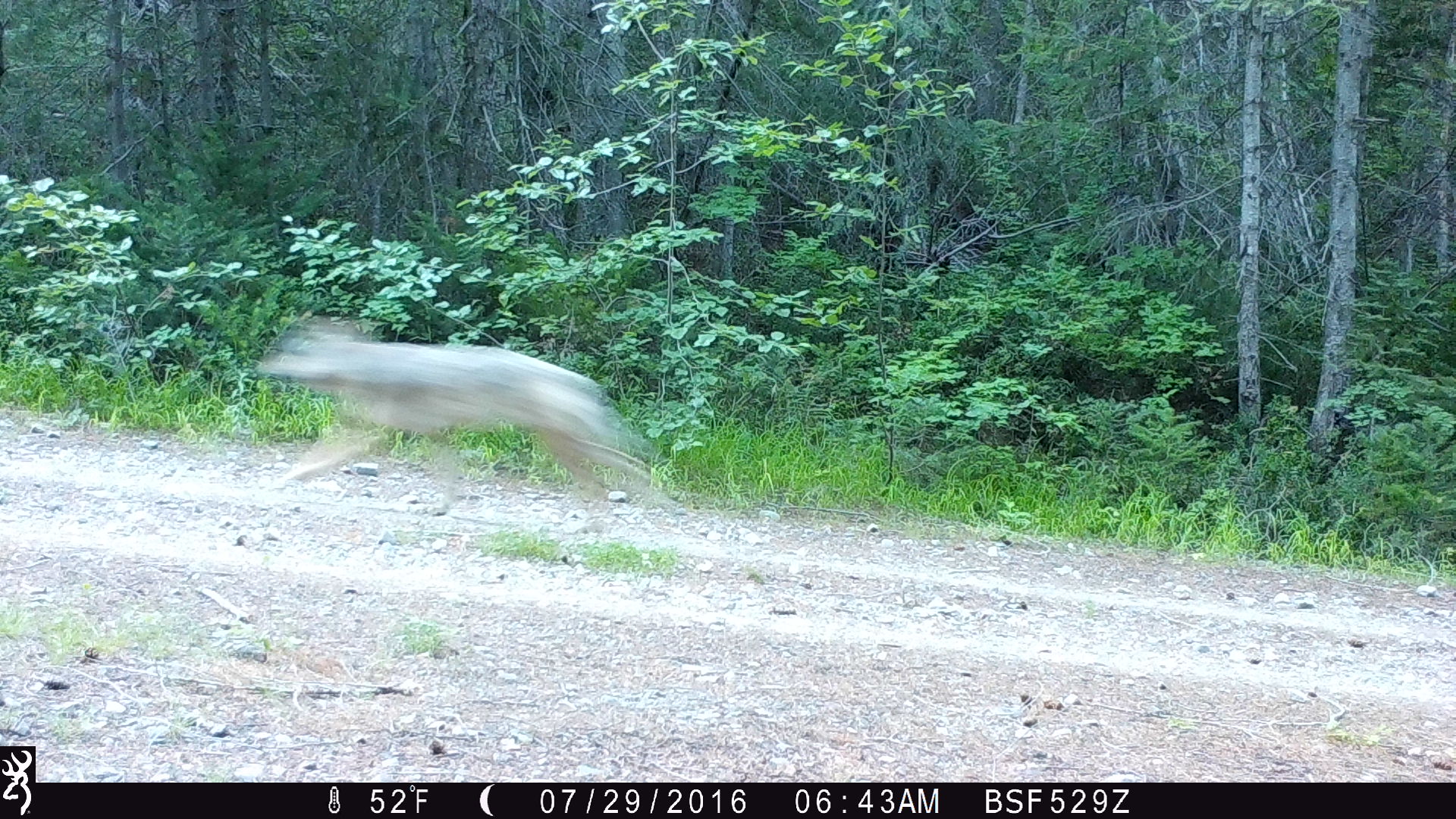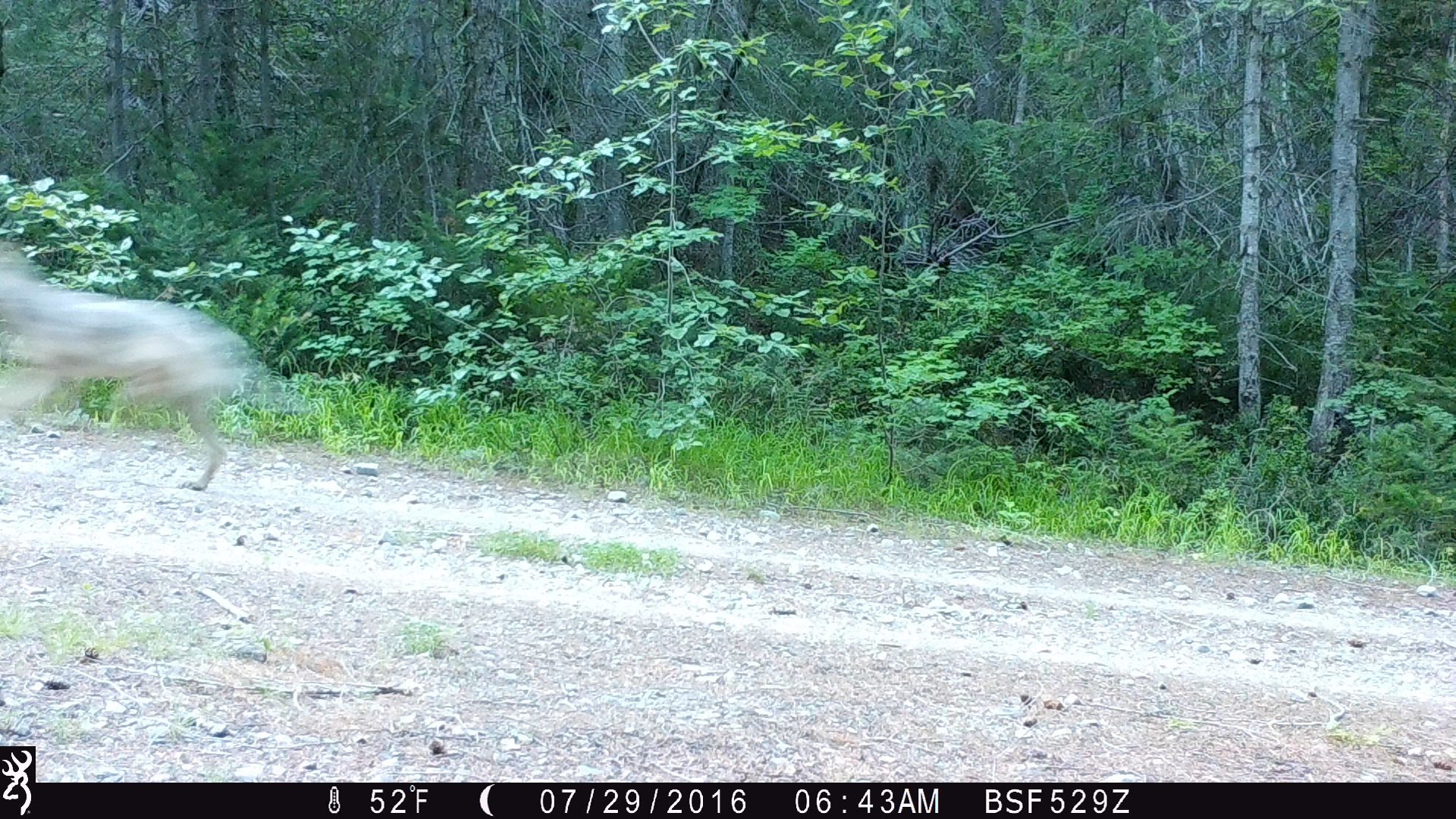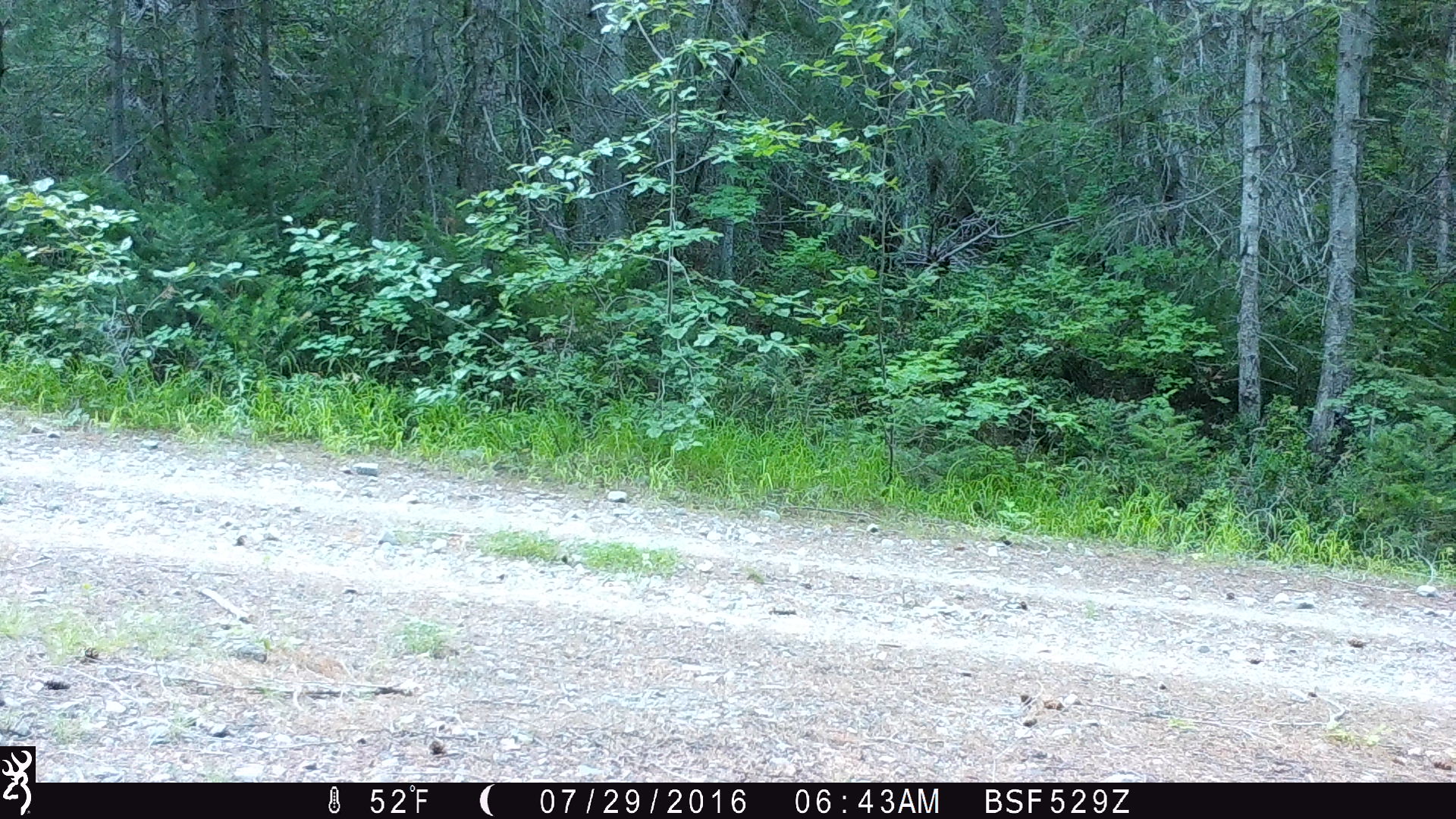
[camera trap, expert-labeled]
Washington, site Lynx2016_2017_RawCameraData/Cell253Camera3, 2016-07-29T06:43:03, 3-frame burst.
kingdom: Animalia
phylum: Chordata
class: Mammalia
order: Carnivora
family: Canidae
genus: Canis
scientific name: Canis latrans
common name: coyote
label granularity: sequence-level